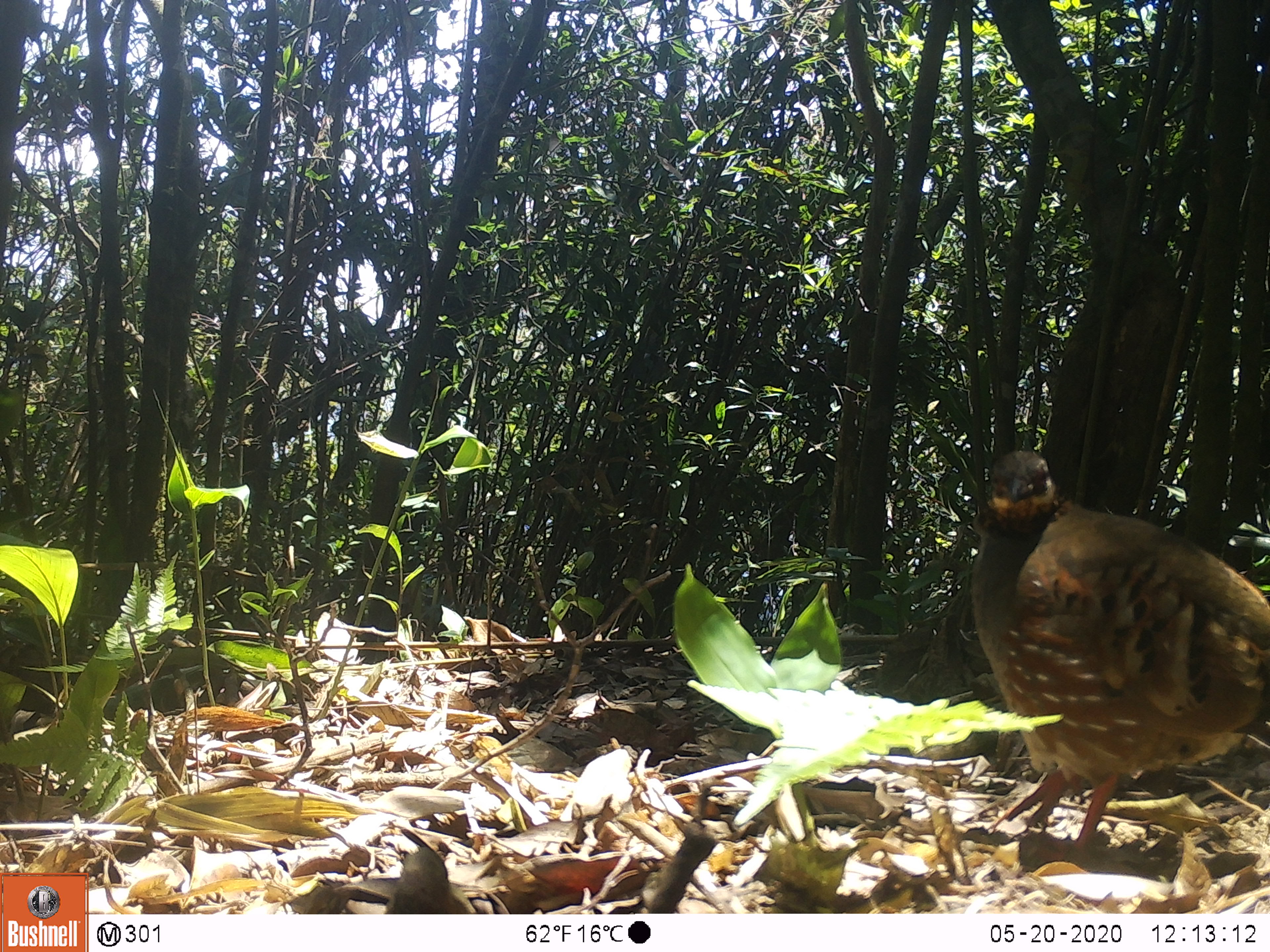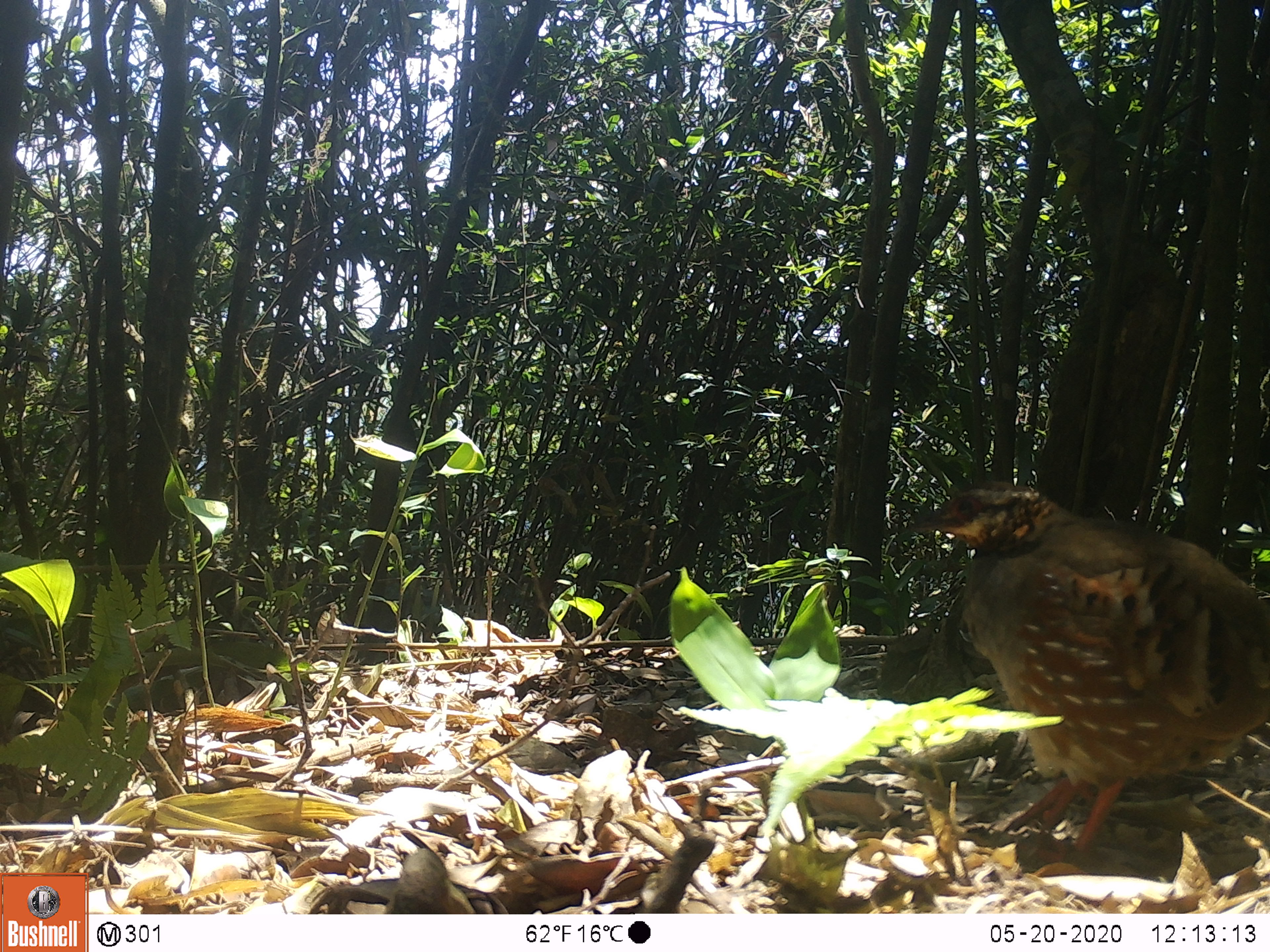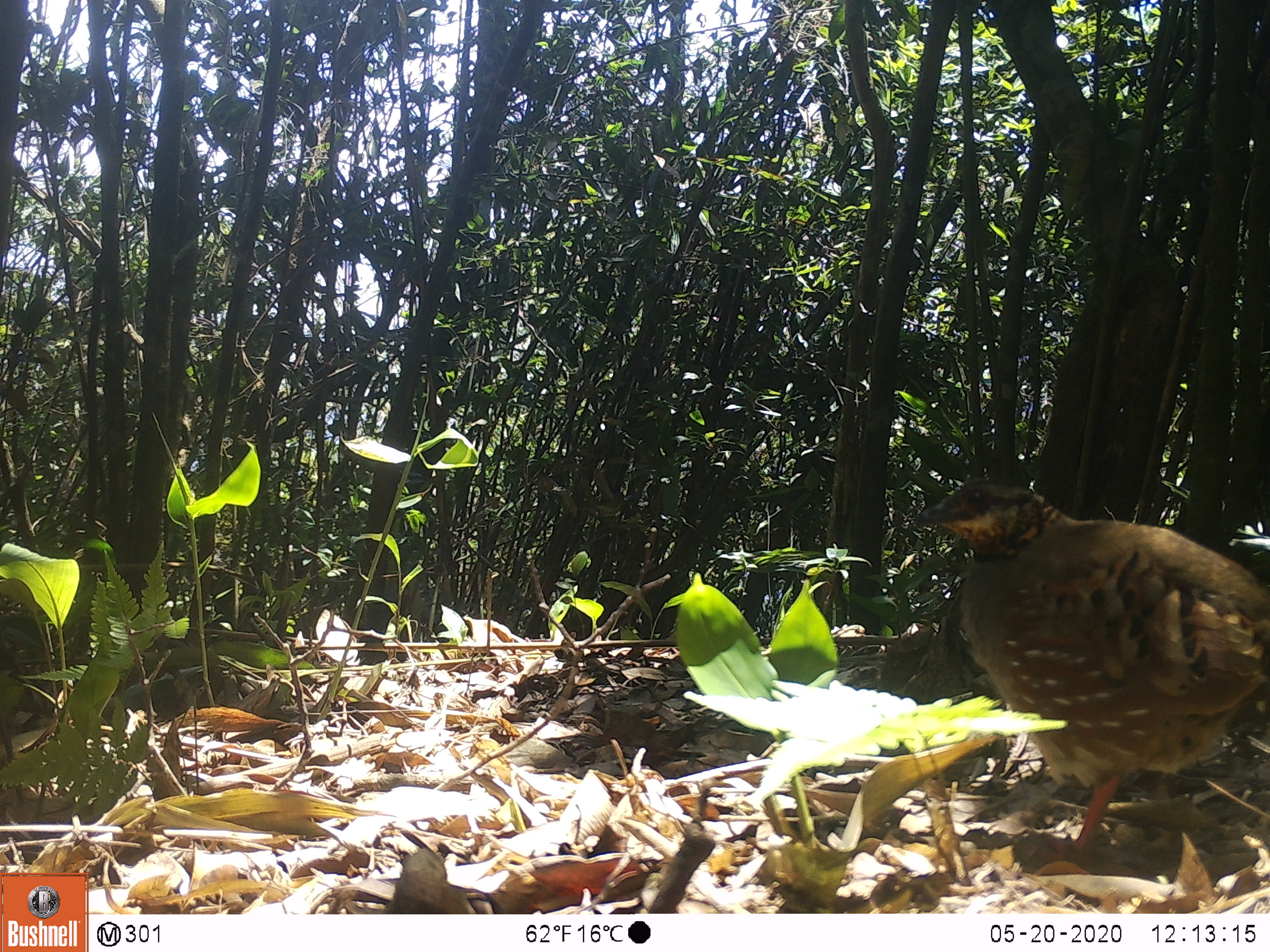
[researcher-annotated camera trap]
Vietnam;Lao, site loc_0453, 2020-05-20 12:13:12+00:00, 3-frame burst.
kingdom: Animalia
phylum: Chordata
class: Aves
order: Galliformes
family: Phasianidae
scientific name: Phasianidae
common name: partridge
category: unidentified partridge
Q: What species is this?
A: Unidentified partridge (partridge) (Phasianidae).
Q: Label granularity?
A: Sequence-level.